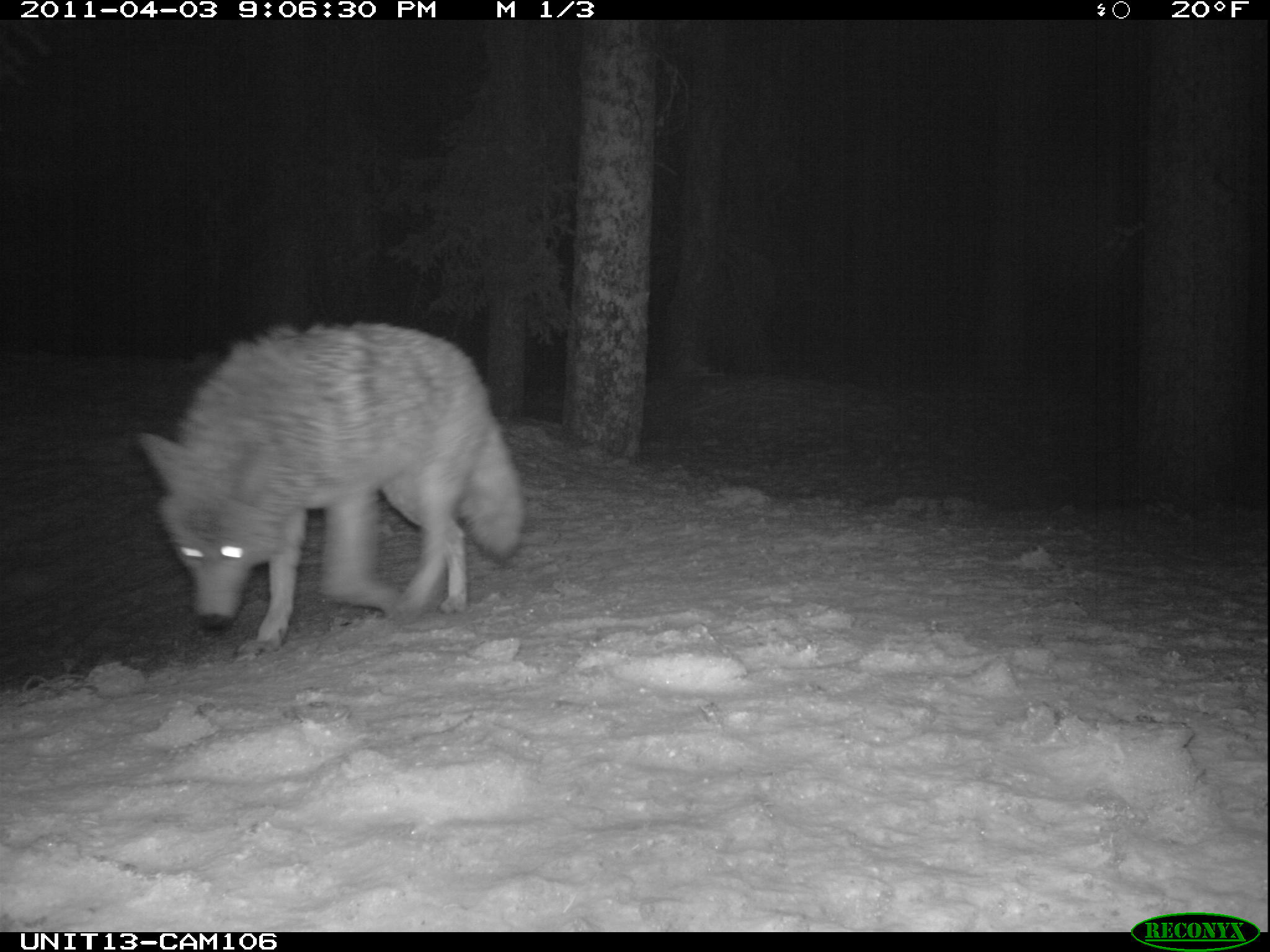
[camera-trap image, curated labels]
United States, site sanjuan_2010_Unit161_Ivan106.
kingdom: Animalia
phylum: Chordata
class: Mammalia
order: Carnivora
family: Canidae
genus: Canis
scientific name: Canis latrans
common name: coyote